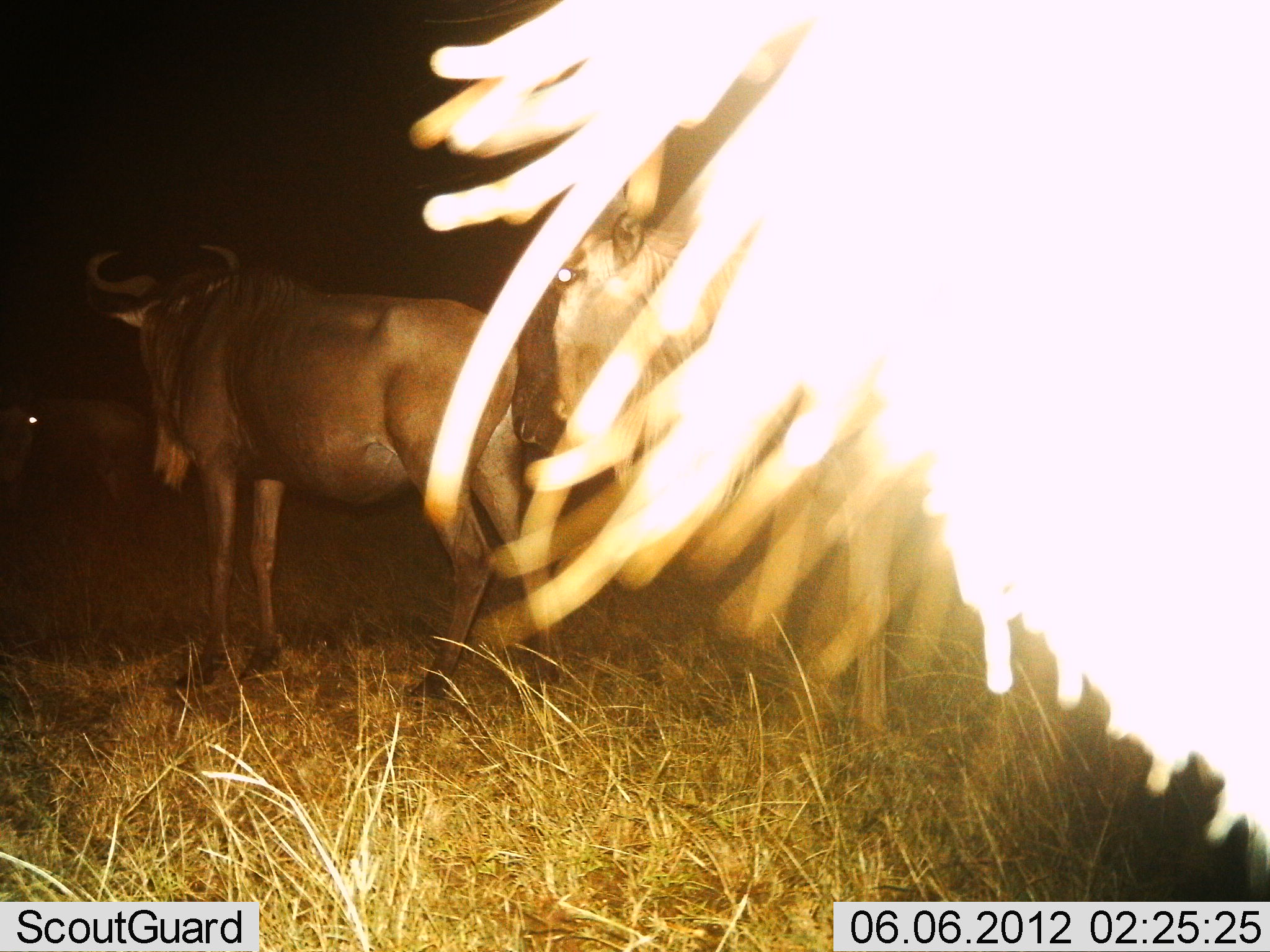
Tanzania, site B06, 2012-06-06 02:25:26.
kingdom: Animalia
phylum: Chordata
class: Mammalia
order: Artiodactyla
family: Bovidae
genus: Connochaetes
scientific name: Connochaetes taurinus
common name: blue wildebeest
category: wildebeest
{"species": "wildebeest (blue wildebeest) (Connochaetes taurinus)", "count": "4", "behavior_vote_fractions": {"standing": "90%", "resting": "0%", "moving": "10%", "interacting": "0%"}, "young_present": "0%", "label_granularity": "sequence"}